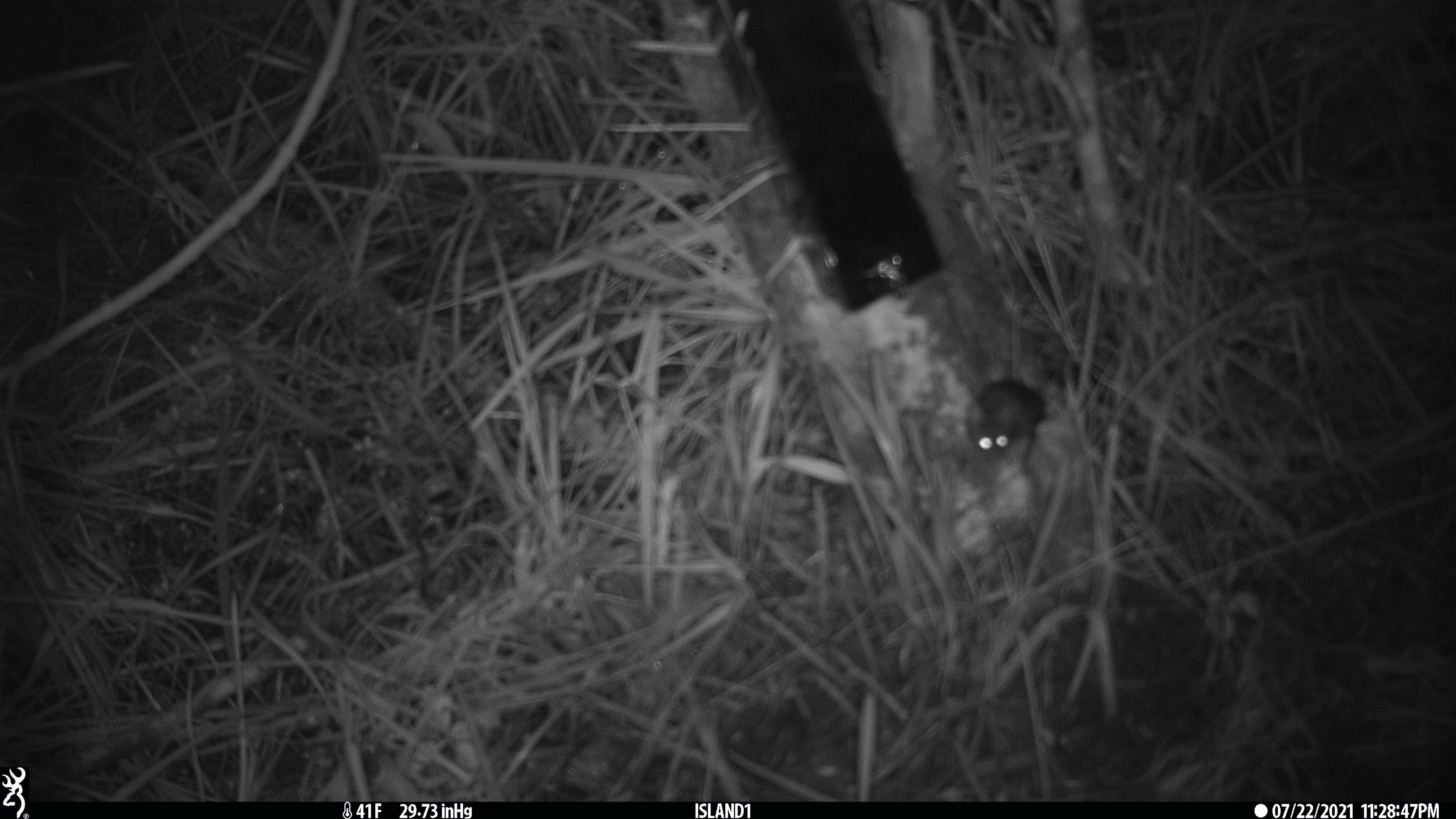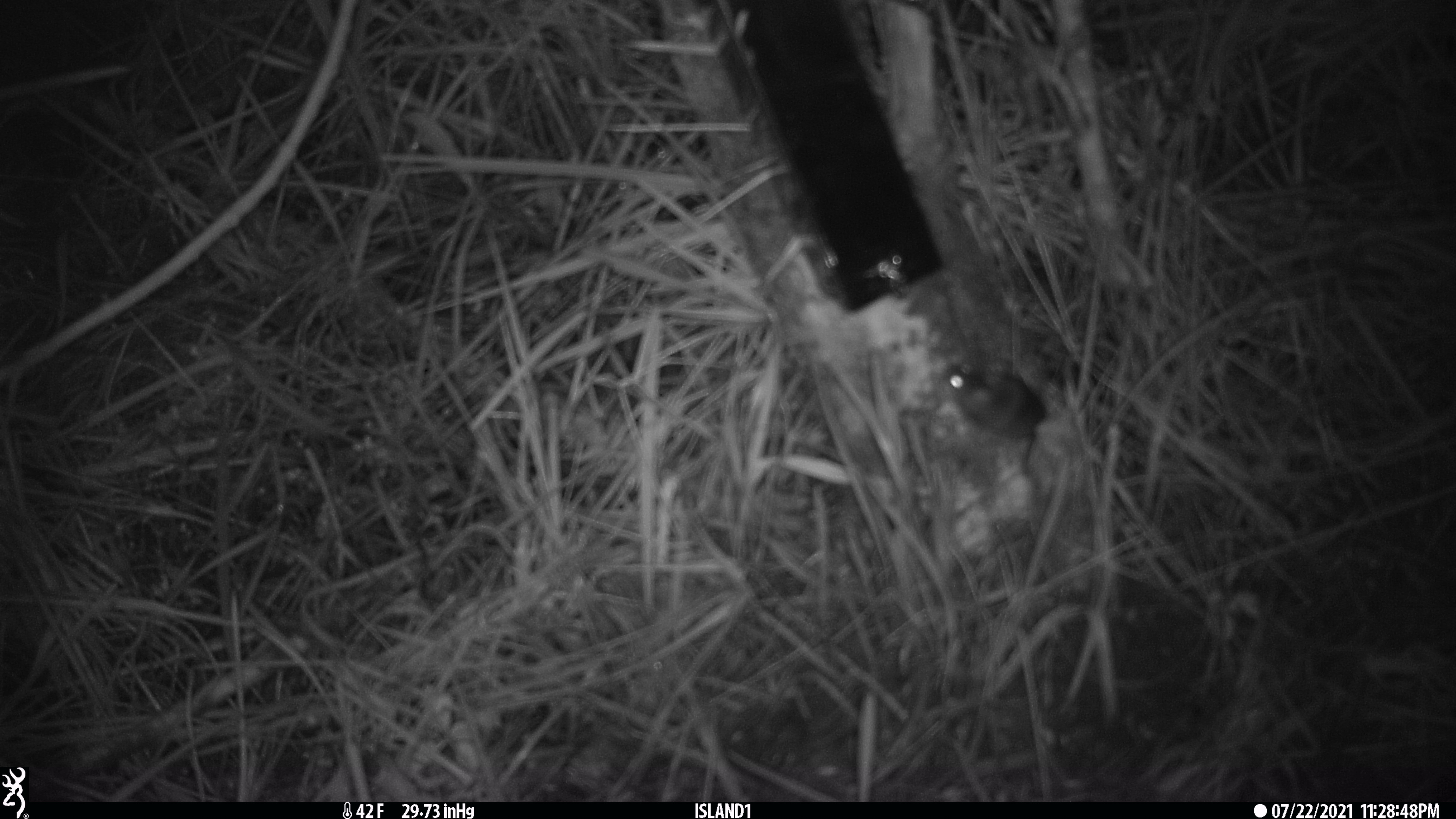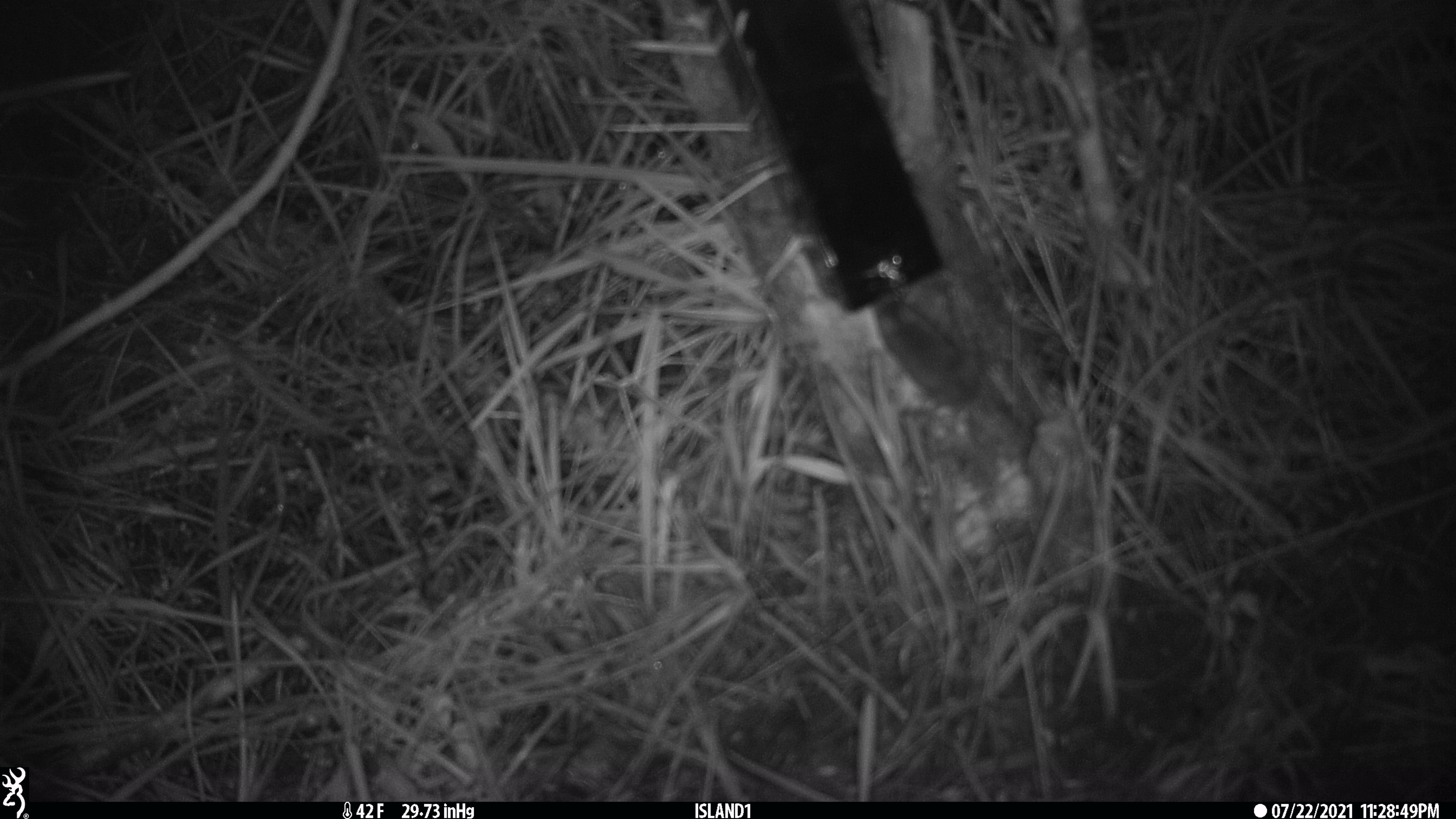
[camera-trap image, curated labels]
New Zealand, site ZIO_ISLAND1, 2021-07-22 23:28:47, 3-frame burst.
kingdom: Animalia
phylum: Chordata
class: Mammalia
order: Rodentia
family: Muridae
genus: Mus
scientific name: Mus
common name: mouse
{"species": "mouse (Mus)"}